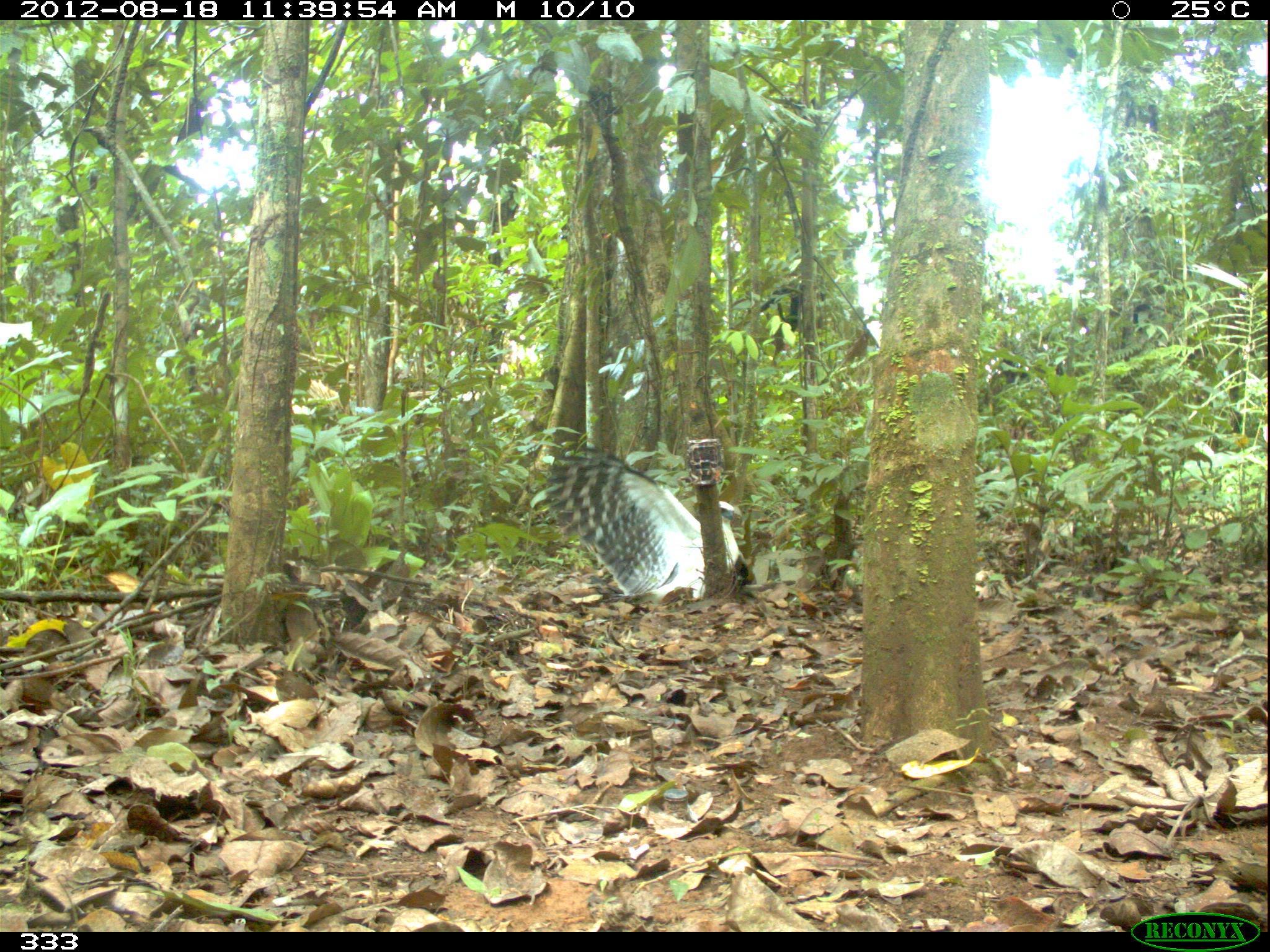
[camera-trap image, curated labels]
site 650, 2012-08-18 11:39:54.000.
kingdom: Animalia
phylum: Chordata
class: Aves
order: Accipitriformes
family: Accipitridae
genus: Morphnus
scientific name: Morphnus guianensis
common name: crested eagle